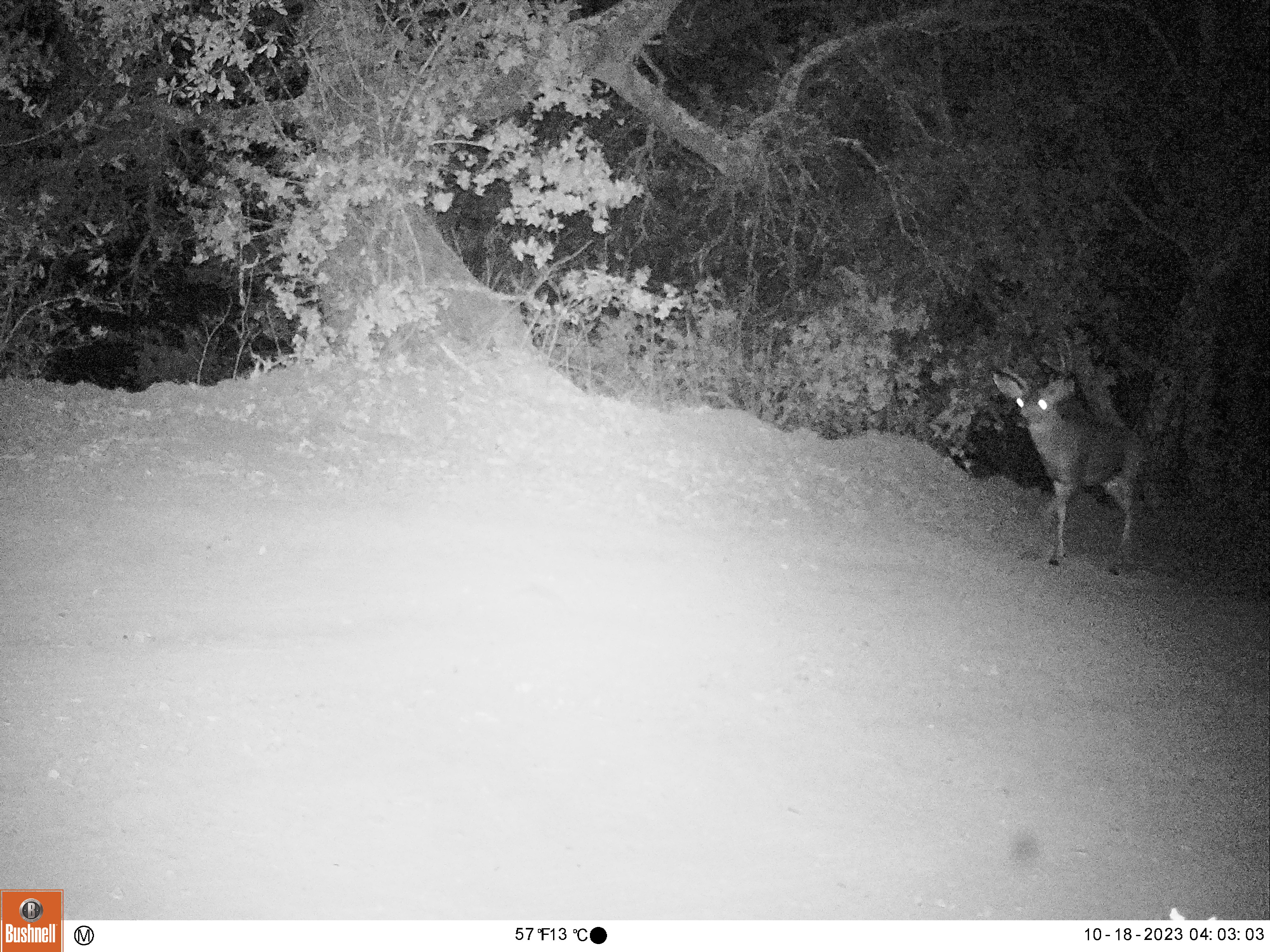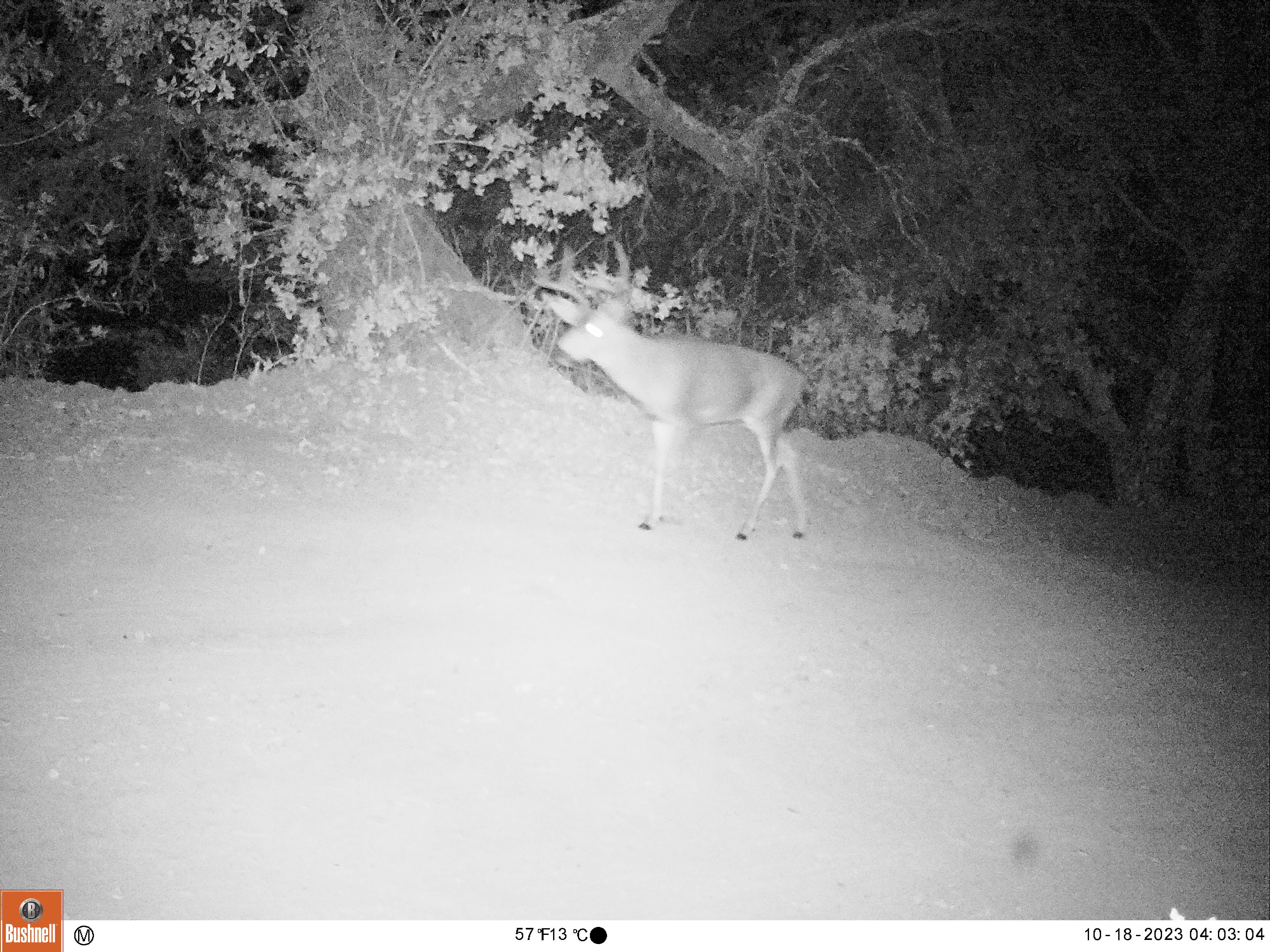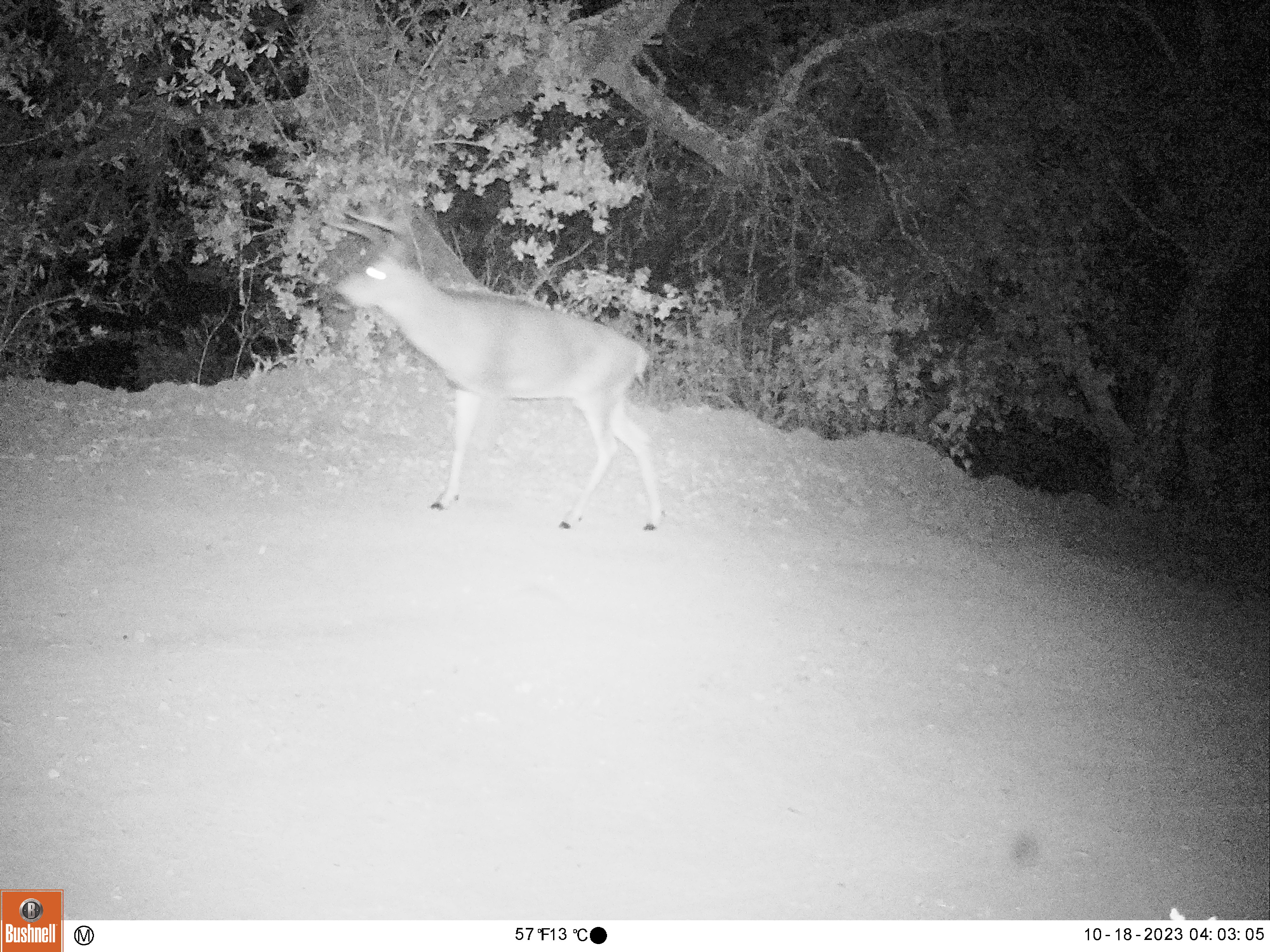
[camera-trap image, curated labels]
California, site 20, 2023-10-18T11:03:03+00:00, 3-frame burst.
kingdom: Animalia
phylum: Chordata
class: Mammalia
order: Artiodactyla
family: Cervidae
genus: Odocoileus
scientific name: Odocoileus hemionus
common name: mule deer